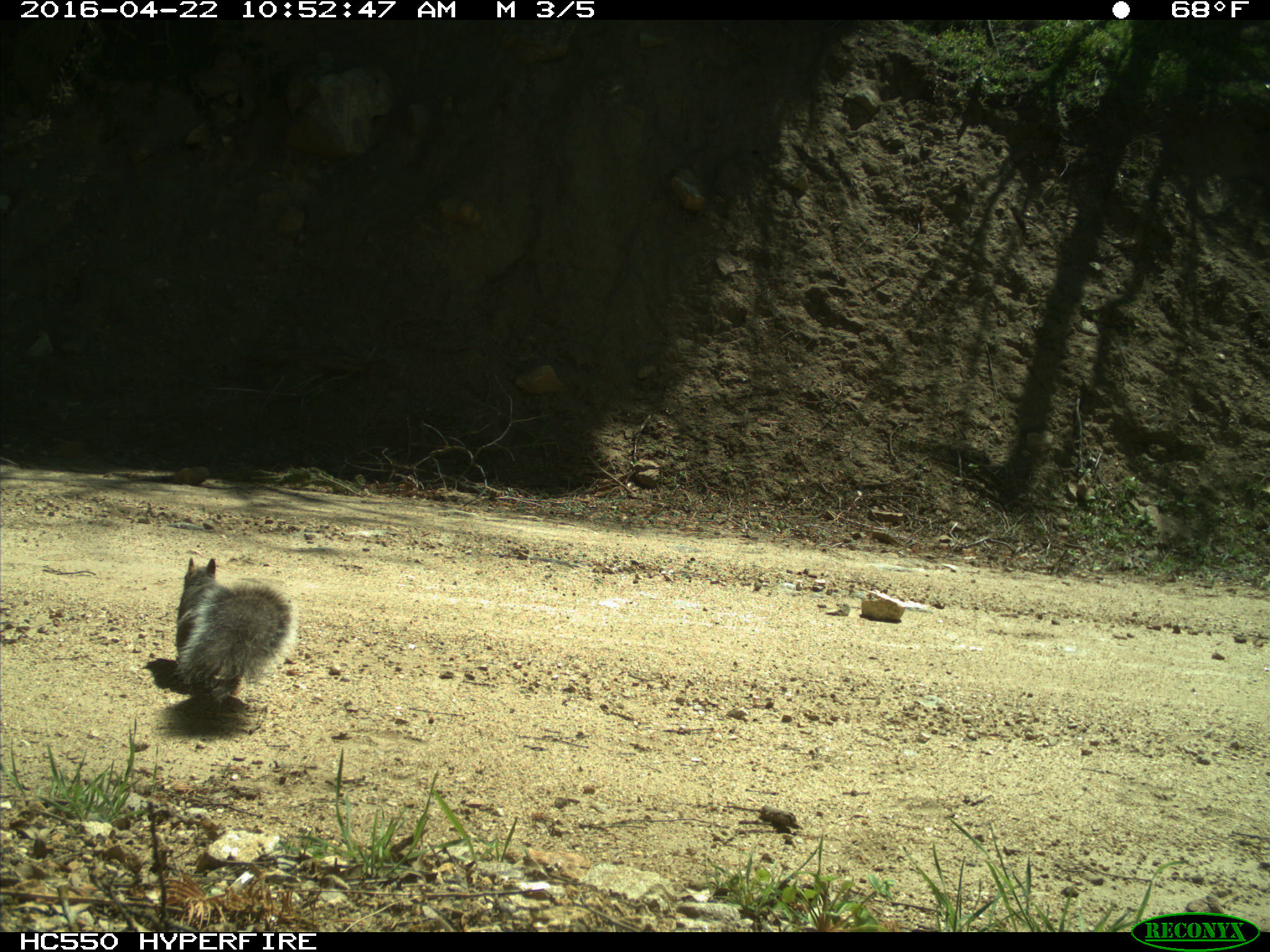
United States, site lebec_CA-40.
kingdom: Animalia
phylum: Chordata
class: Mammalia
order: Rodentia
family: Sciuridae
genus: Sciurus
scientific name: Sciurus carolinensis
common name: eastern gray squirrel